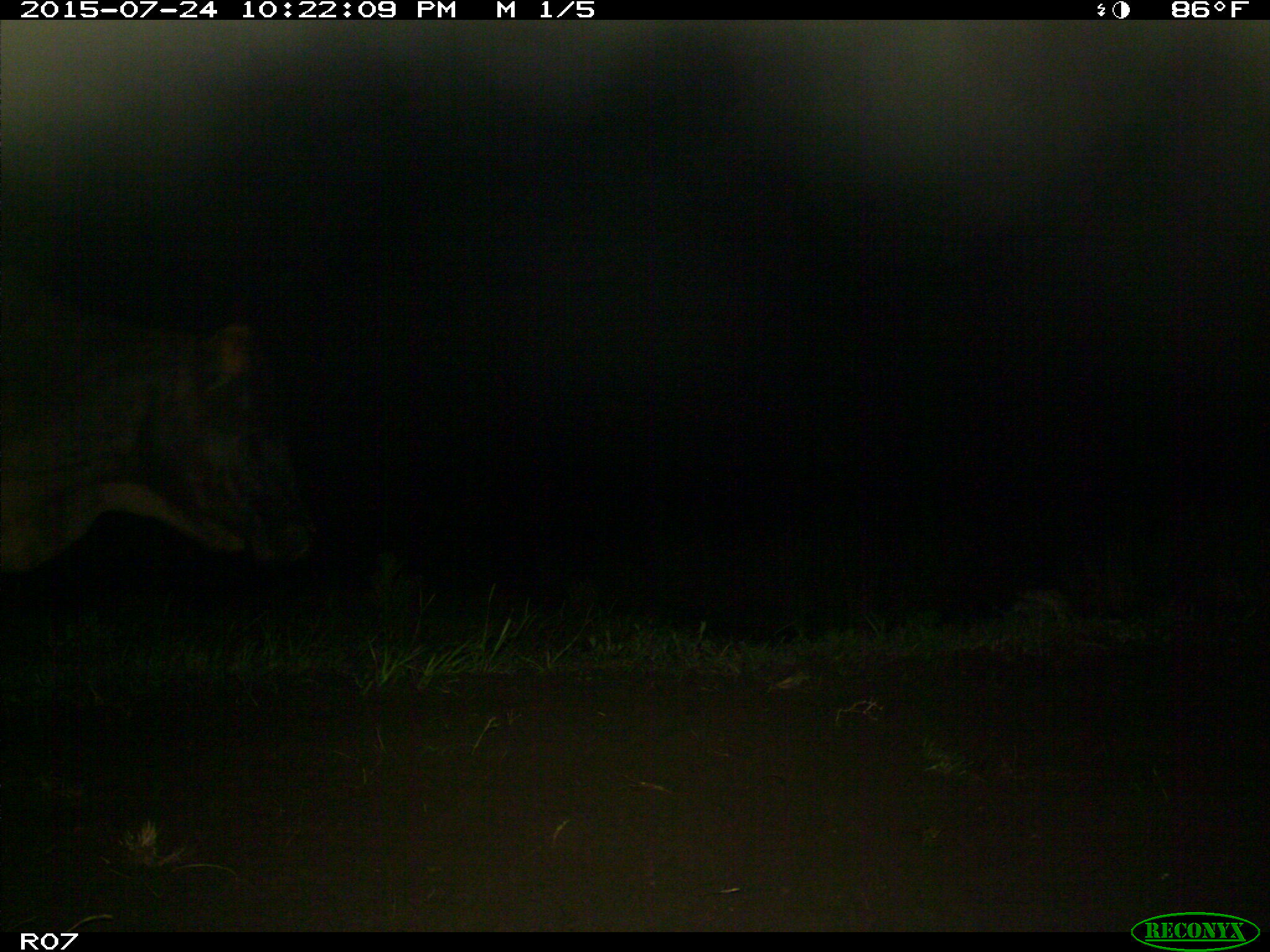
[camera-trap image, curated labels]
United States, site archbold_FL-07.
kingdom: Animalia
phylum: Chordata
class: Mammalia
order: Artiodactyla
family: Bovidae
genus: Bos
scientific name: Bos taurus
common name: domestic cow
Bos taurus (domestic cow).